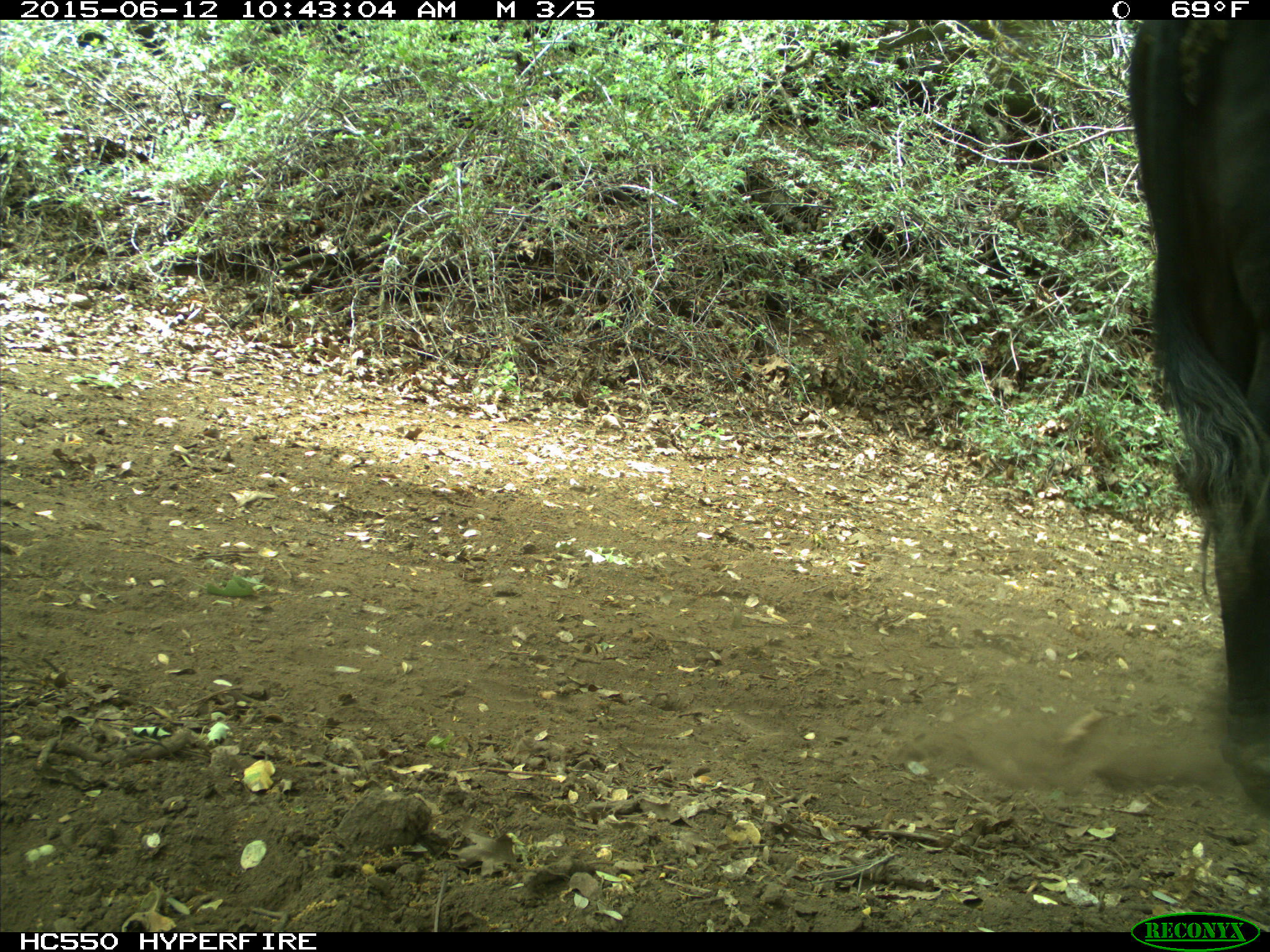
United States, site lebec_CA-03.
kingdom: Animalia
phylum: Chordata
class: Mammalia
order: Artiodactyla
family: Bovidae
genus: Bos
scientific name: Bos taurus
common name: domestic cow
Bos taurus (domestic cow).